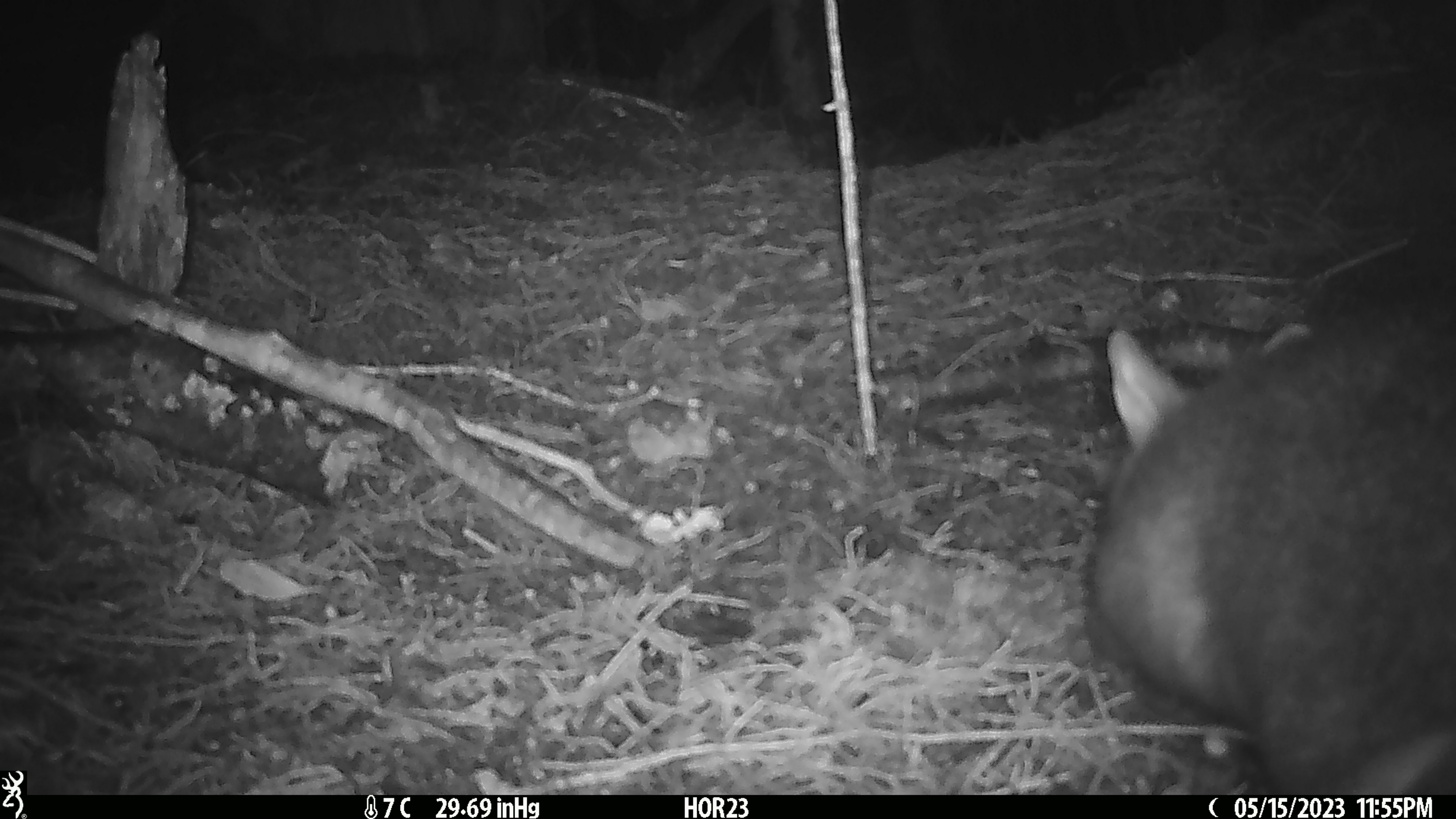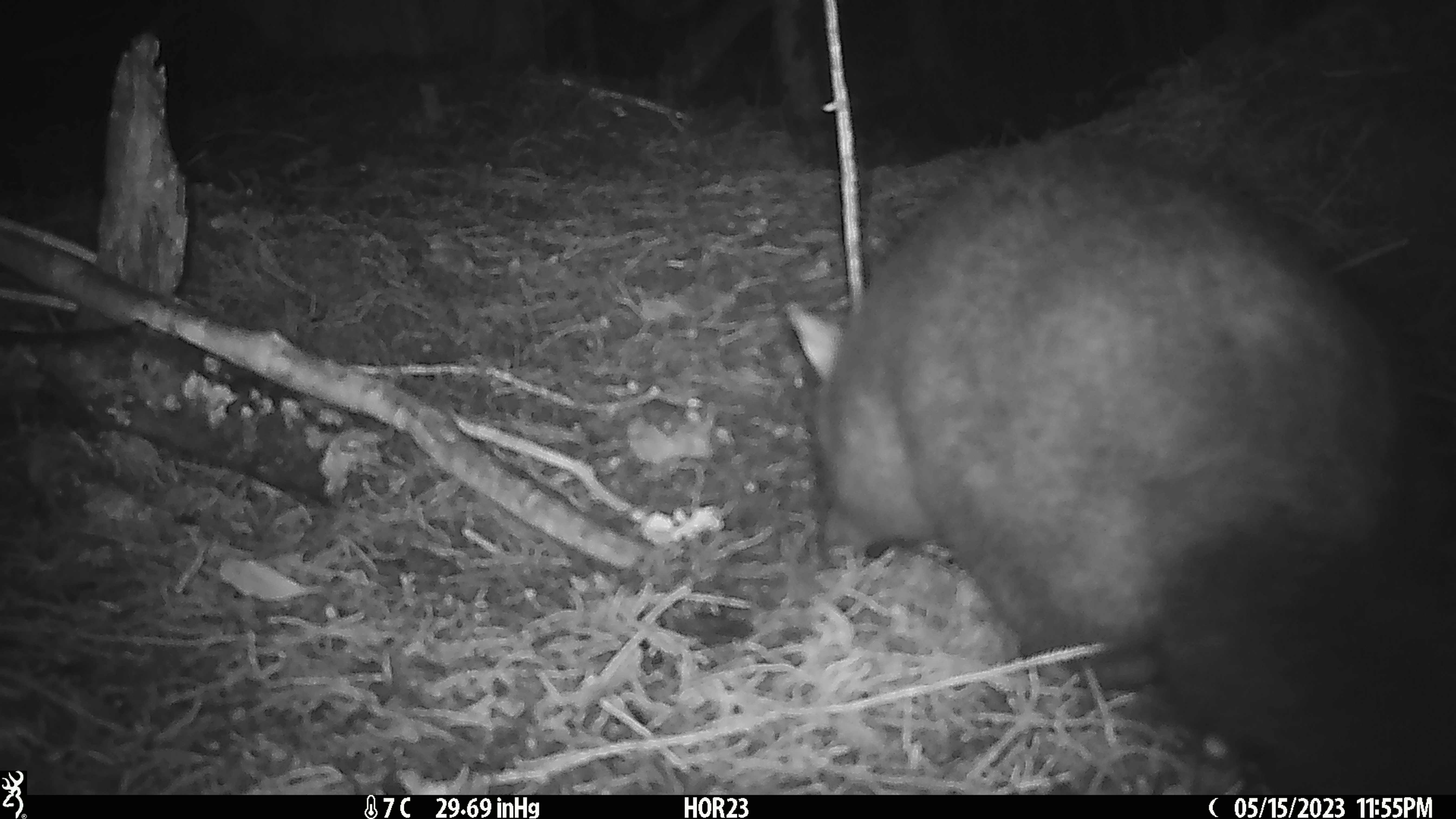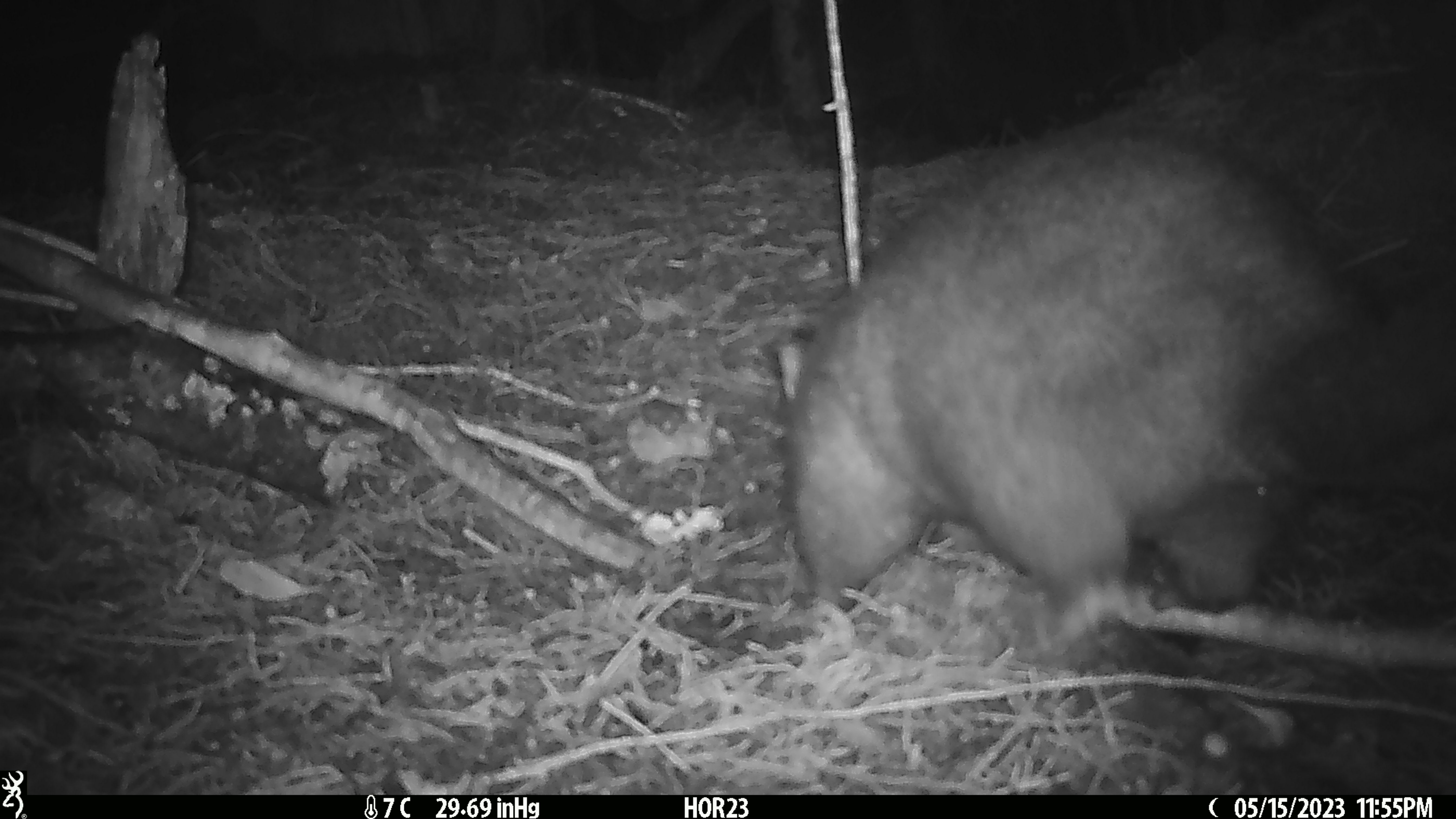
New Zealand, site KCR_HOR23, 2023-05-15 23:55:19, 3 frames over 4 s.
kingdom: Animalia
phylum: Chordata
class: Mammalia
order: Diprotodontia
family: Phalangeridae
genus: Trichosurus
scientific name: Trichosurus vulpecula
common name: common brushtail possum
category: possum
Possum (common brushtail possum) (Trichosurus vulpecula).